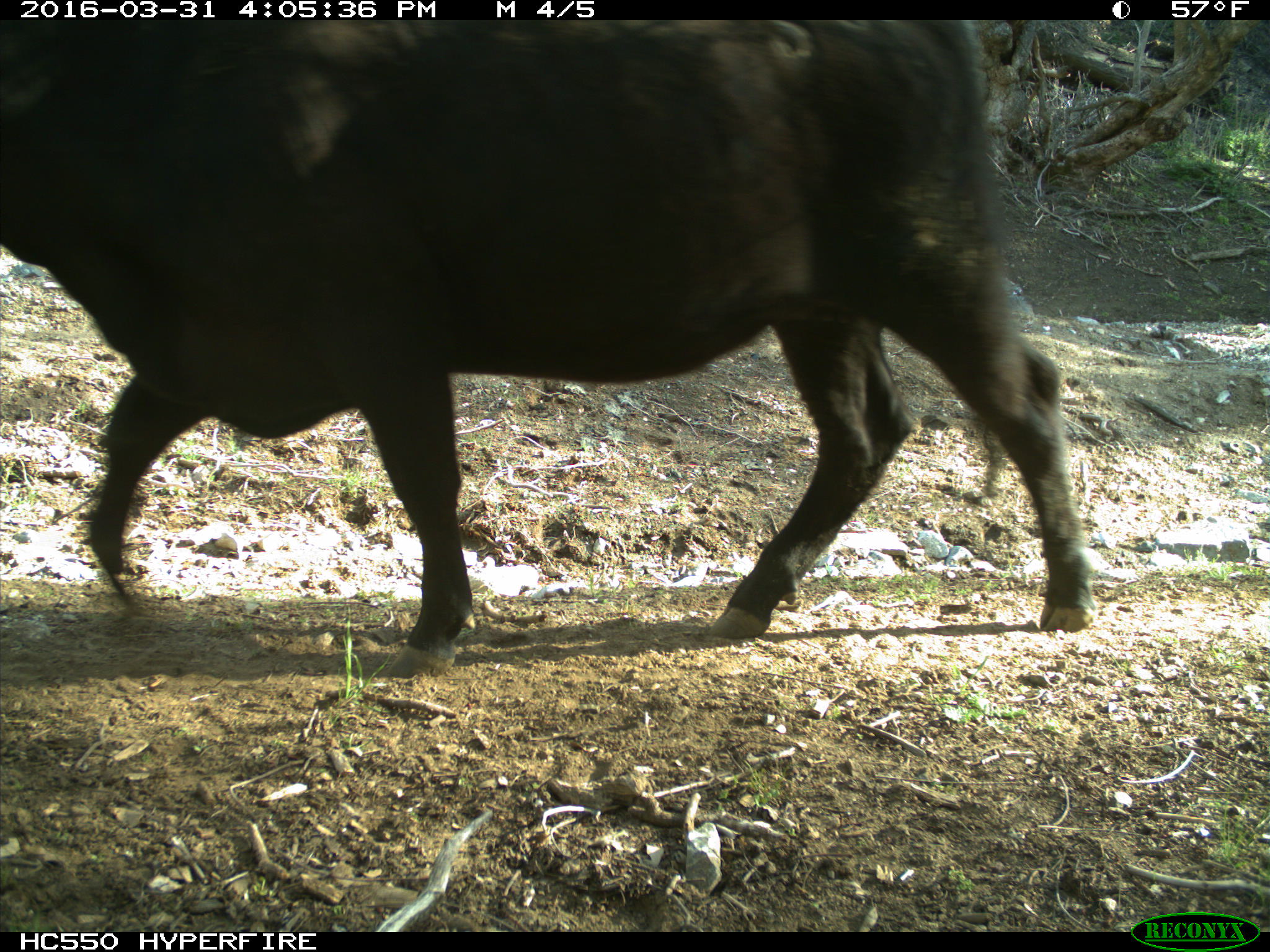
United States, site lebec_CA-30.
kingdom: Animalia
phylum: Chordata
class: Mammalia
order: Artiodactyla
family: Bovidae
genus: Bos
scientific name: Bos taurus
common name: domestic cow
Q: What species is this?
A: Bos taurus (domestic cow).